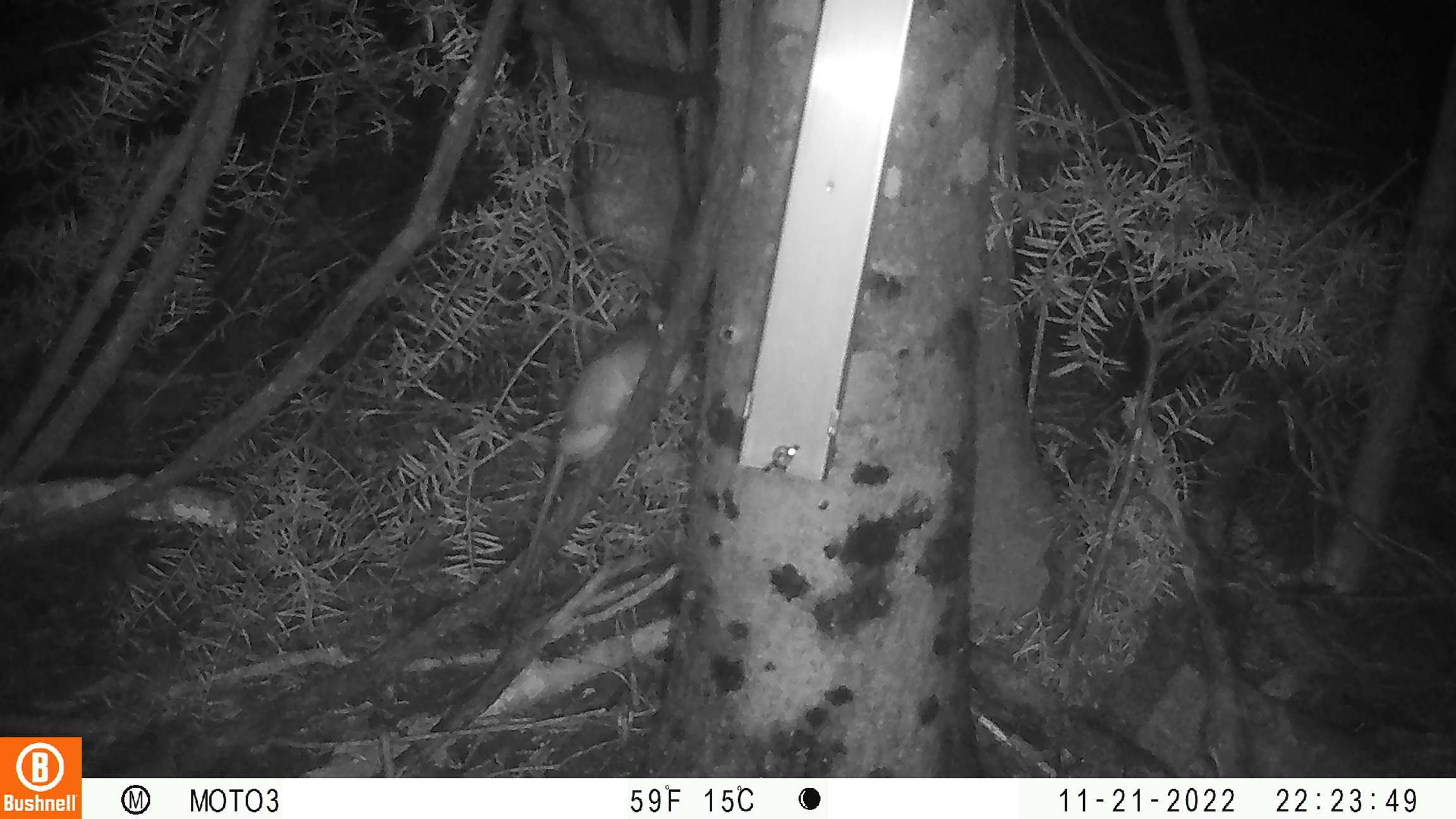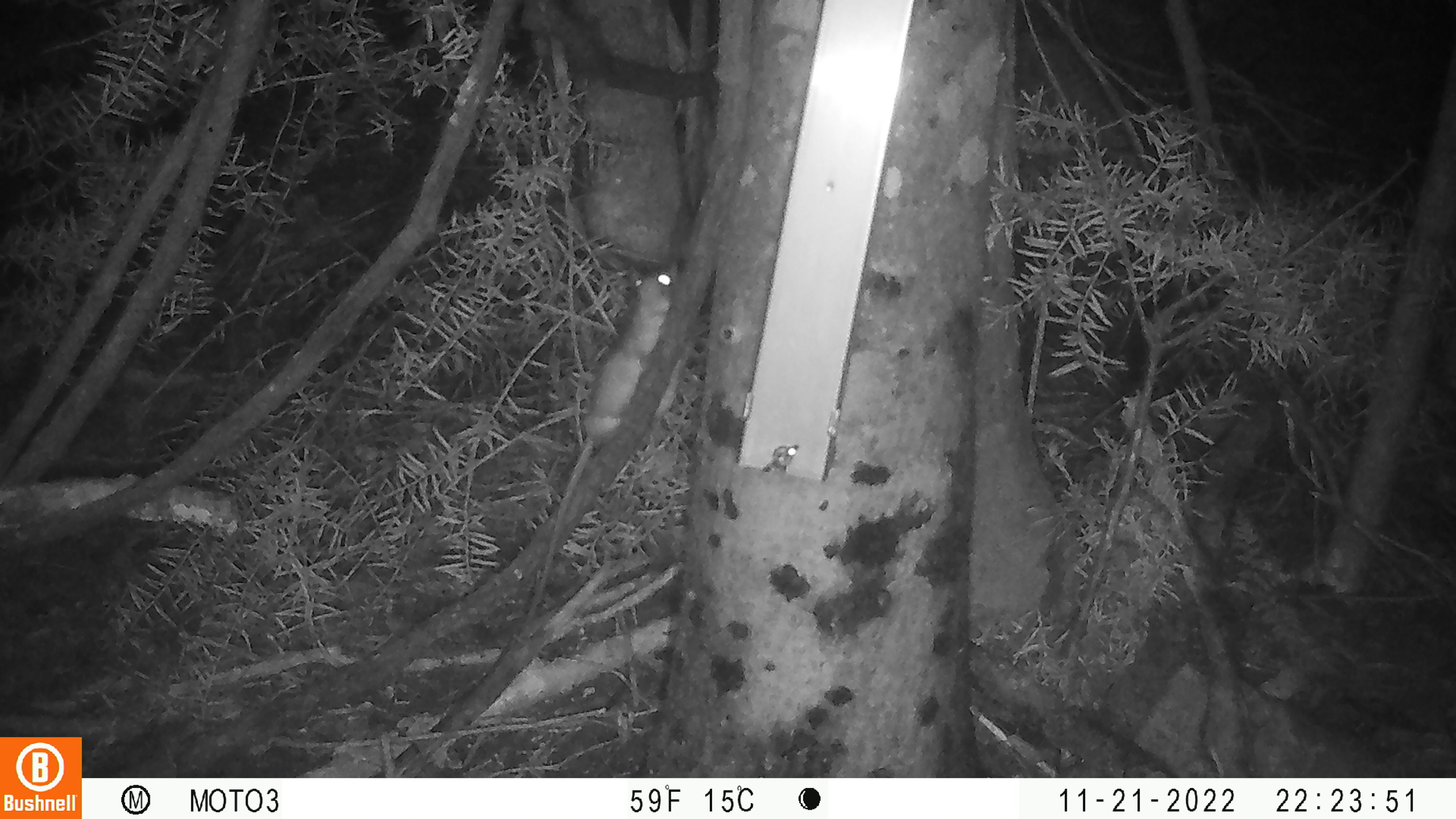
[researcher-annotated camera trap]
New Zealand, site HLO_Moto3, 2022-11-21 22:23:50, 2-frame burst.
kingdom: Animalia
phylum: Chordata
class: Mammalia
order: Rodentia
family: Muridae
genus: Rattus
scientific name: Rattus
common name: rat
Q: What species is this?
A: Rat (Rattus).